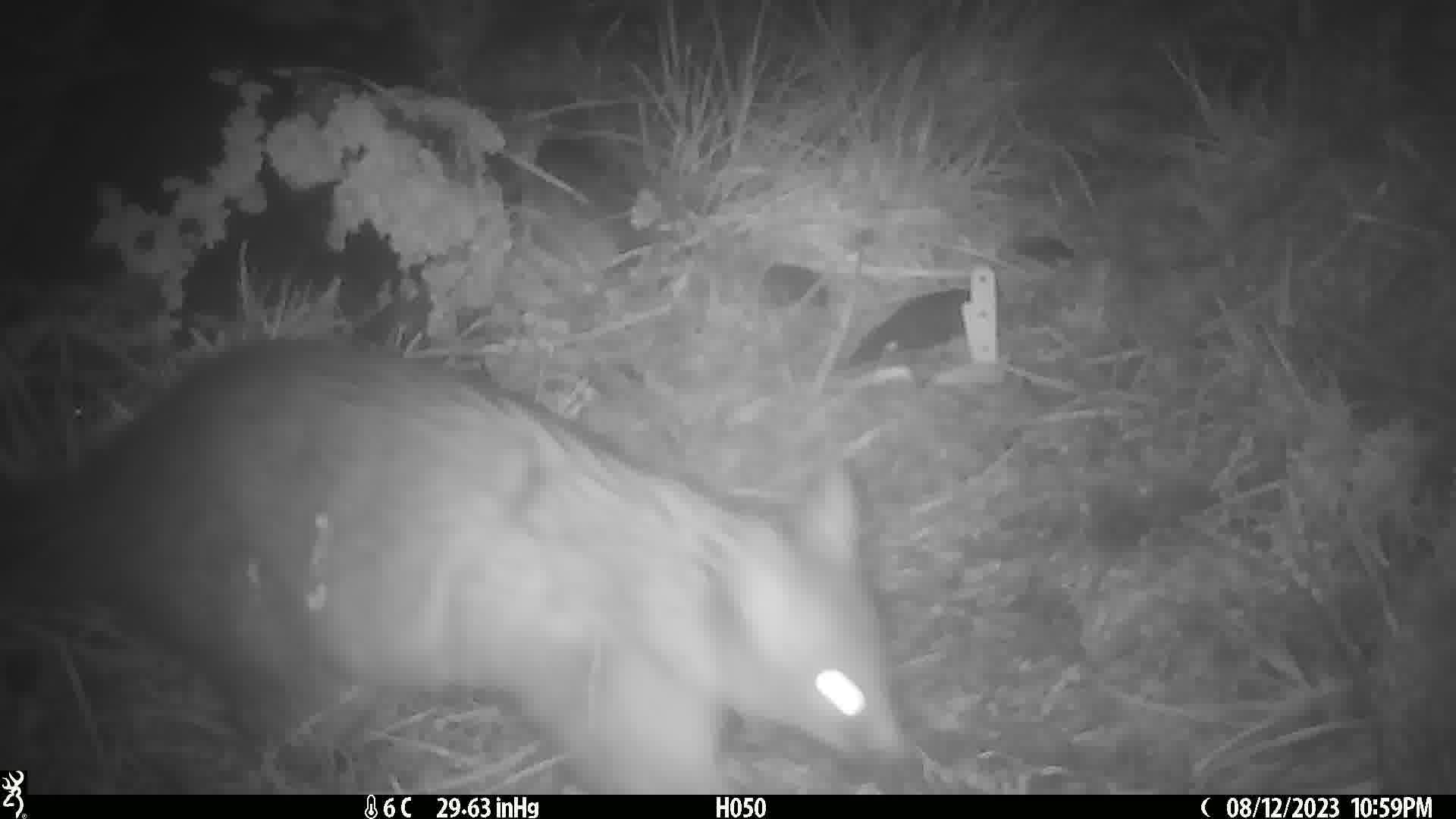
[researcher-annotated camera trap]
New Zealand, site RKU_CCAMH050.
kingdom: Animalia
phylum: Chordata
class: Mammalia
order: Diprotodontia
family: Phalangeridae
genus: Trichosurus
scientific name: Trichosurus vulpecula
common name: common brushtail possum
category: possum